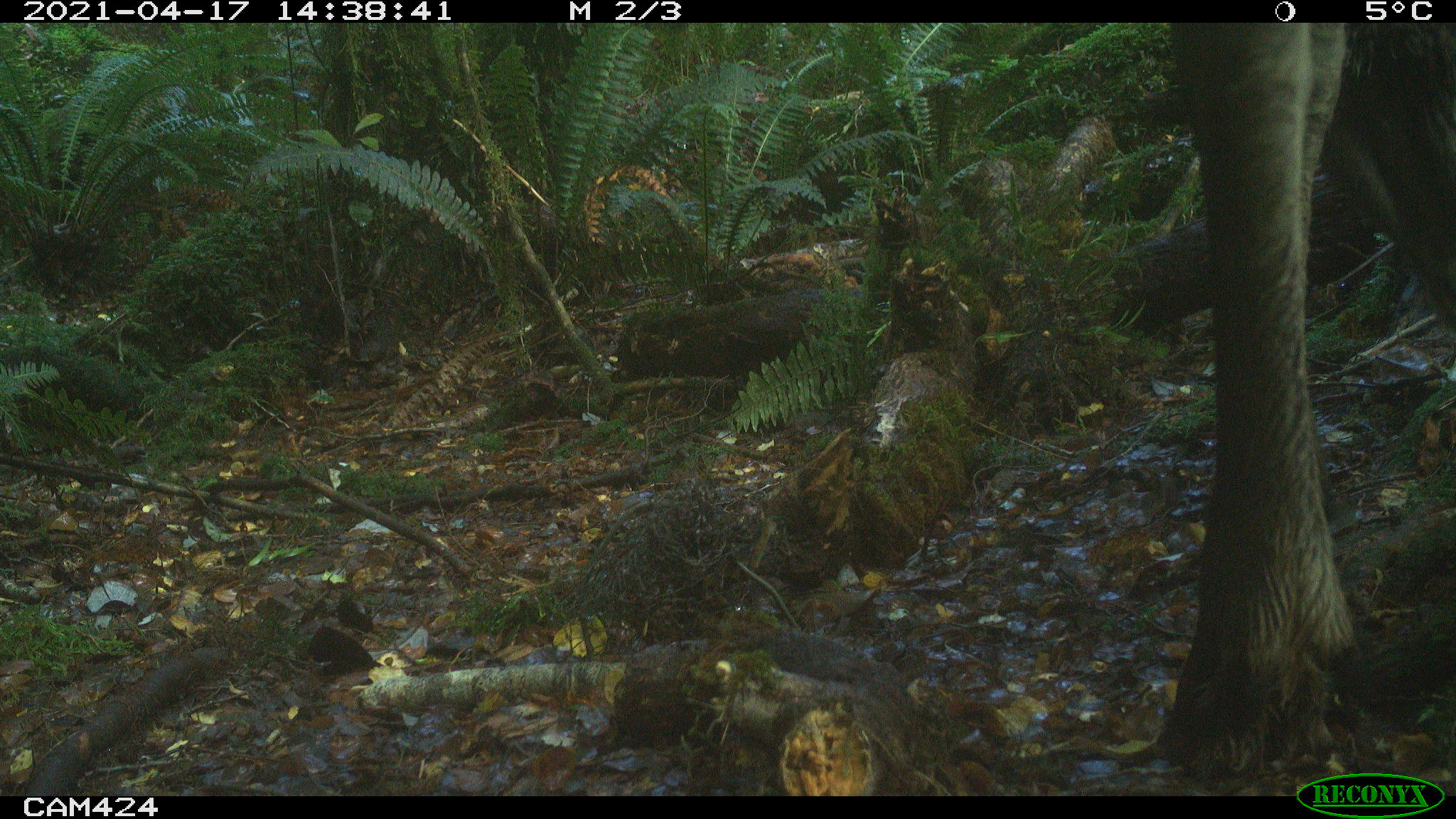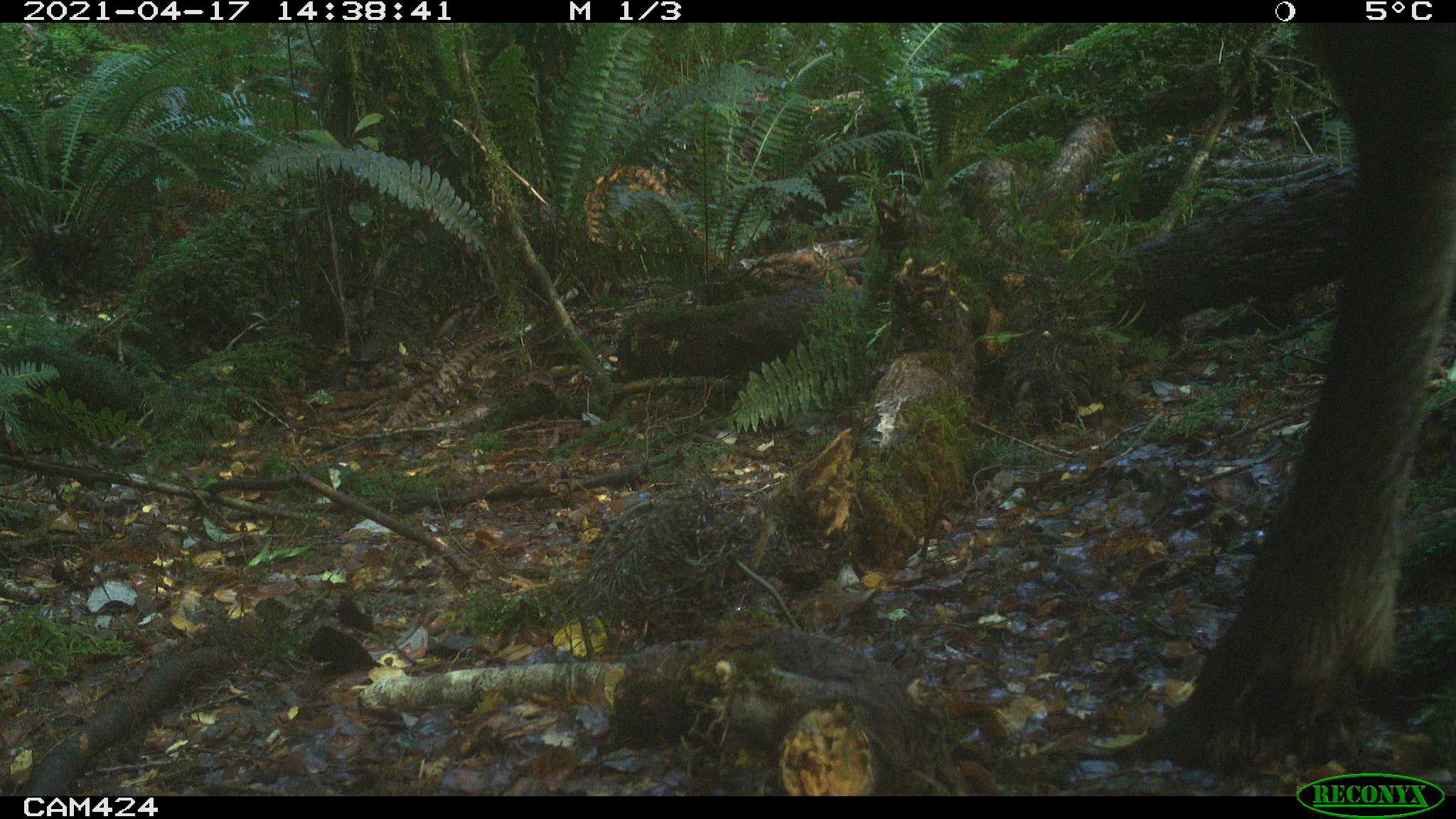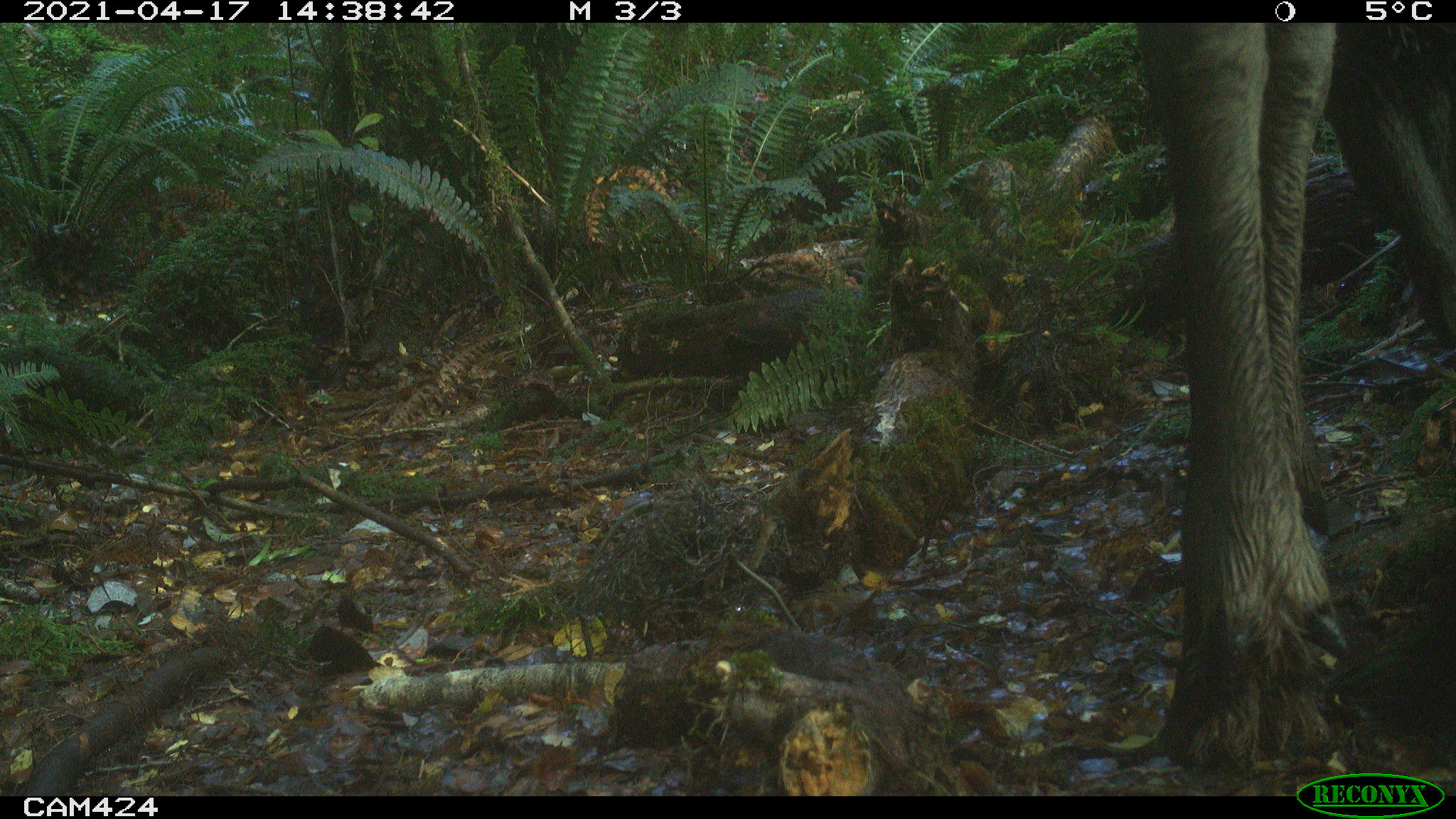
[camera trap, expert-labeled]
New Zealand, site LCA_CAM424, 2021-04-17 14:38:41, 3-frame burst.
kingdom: Animalia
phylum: Chordata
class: Mammalia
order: Artiodactyla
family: Cervidae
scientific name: Cervidae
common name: deer